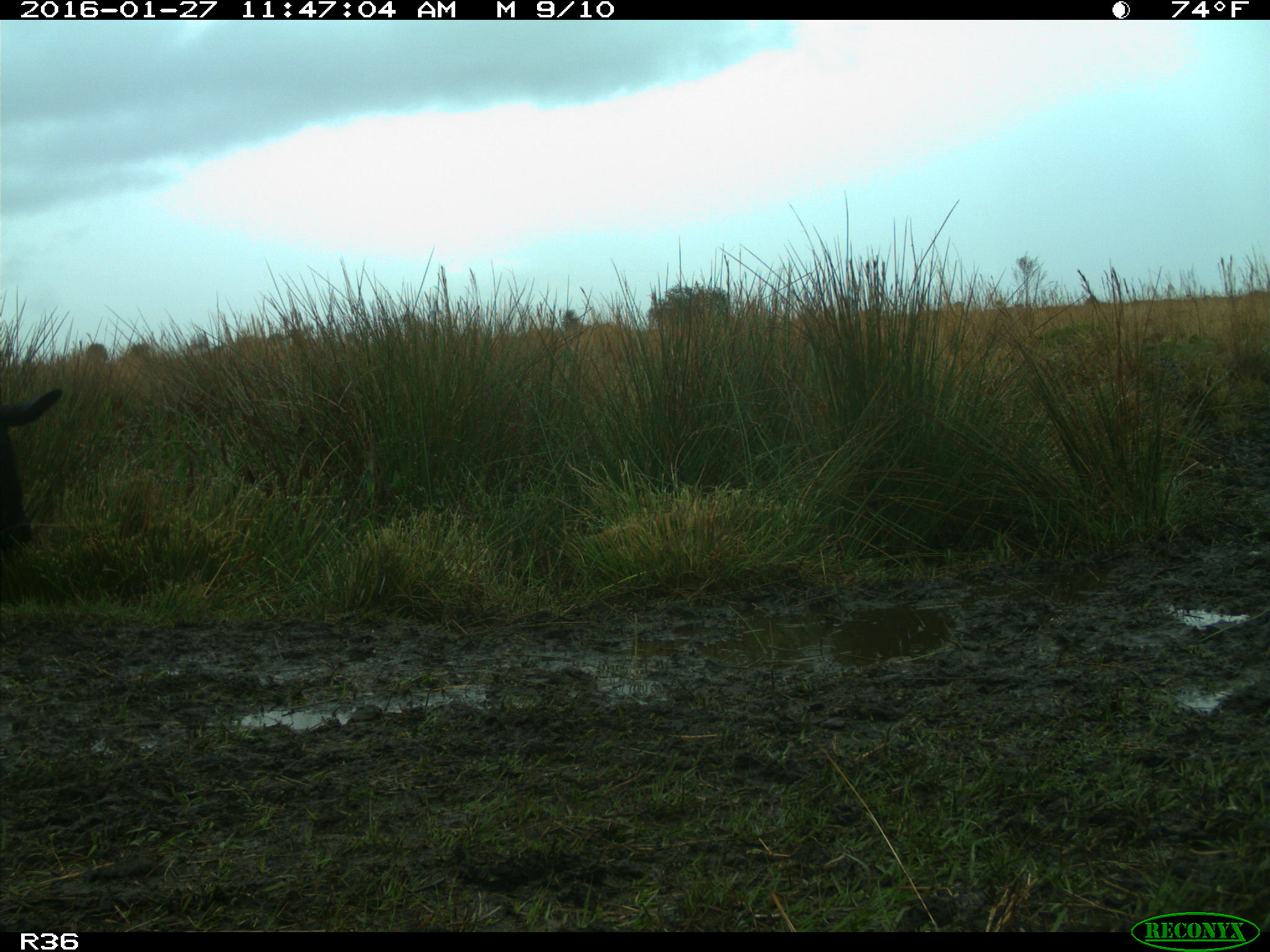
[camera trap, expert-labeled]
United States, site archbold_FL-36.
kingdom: Animalia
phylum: Chordata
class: Mammalia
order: Artiodactyla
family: Bovidae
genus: Bos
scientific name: Bos taurus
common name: domestic cow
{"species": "Bos taurus (domestic cow)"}